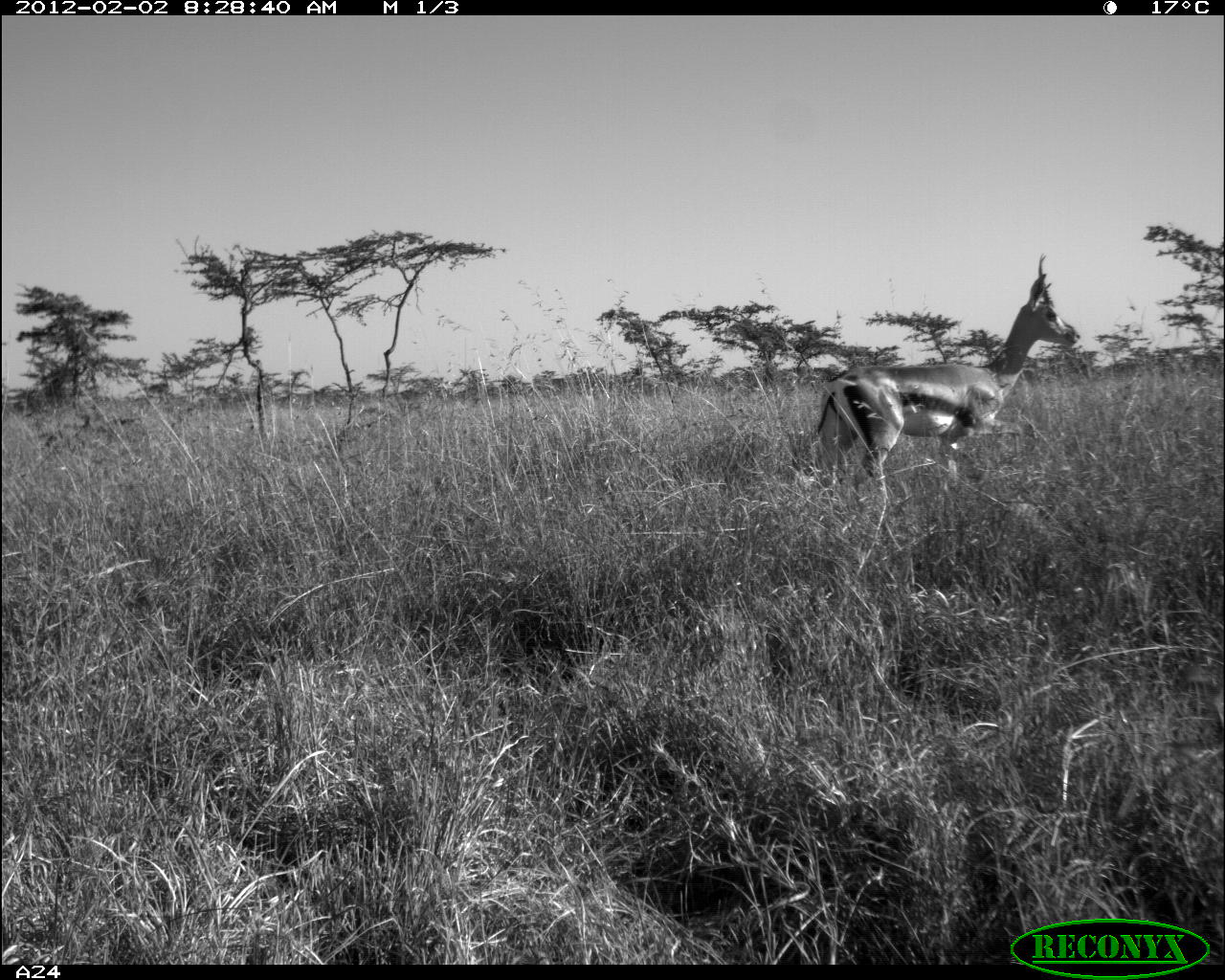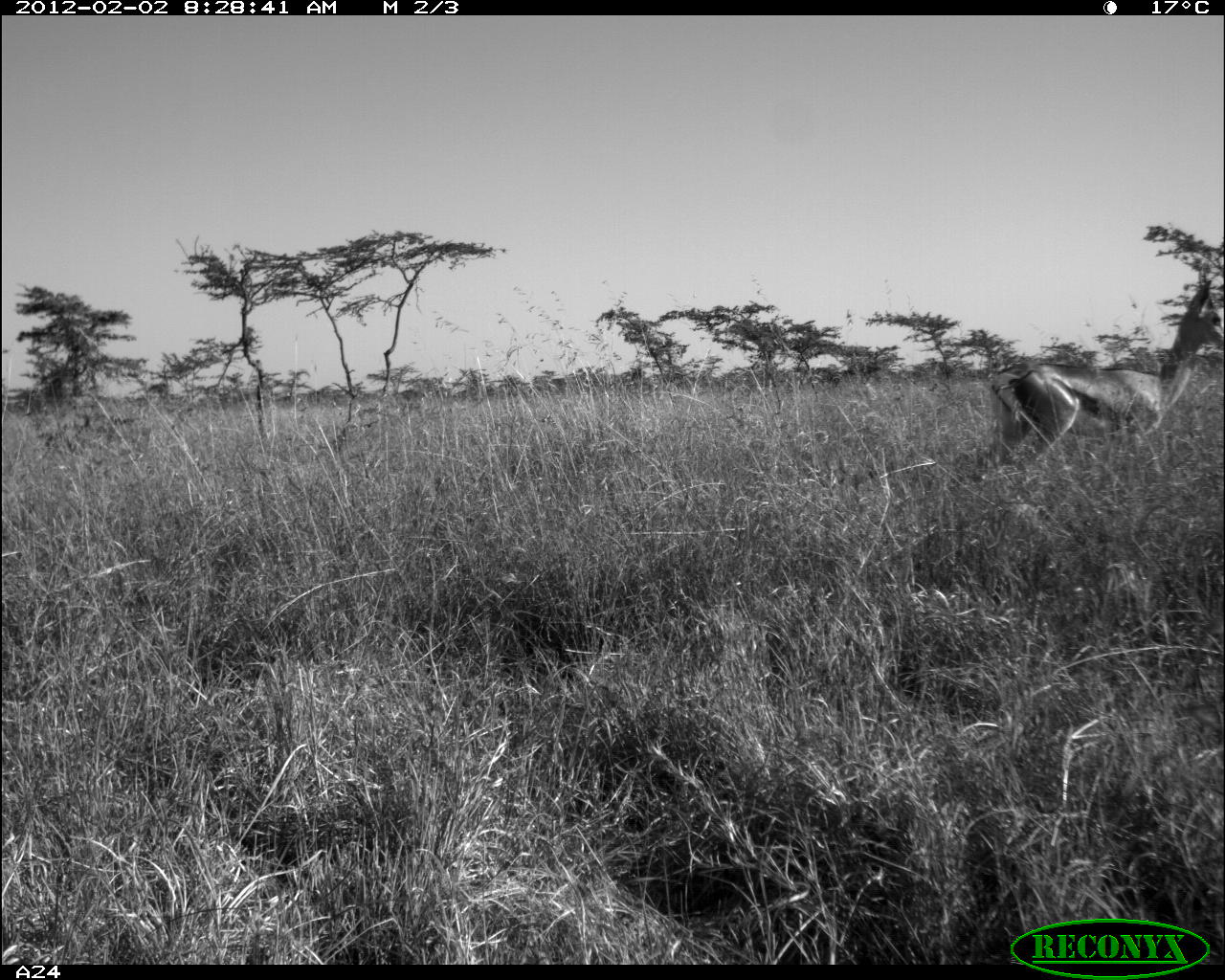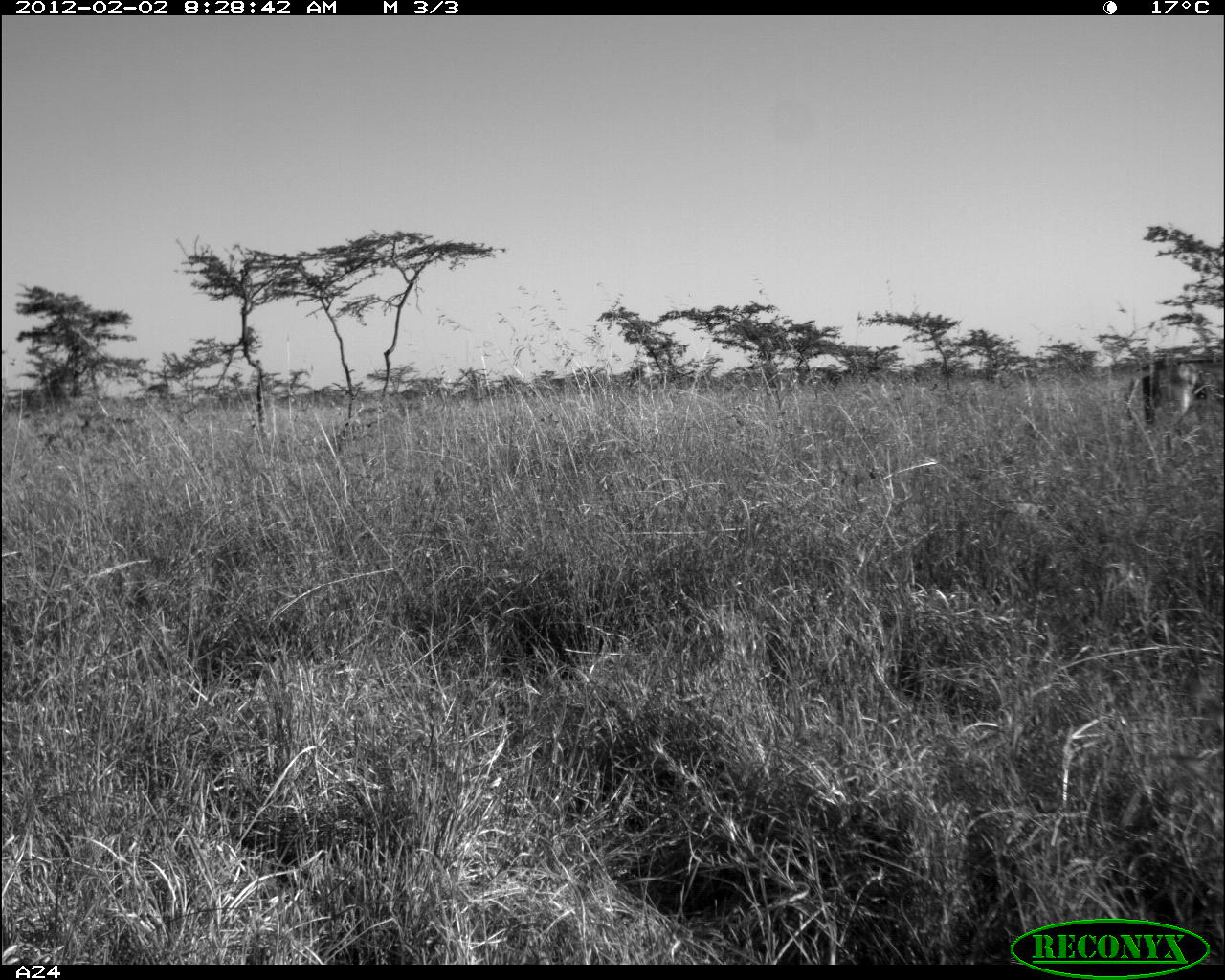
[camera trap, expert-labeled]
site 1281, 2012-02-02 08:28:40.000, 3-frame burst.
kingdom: Animalia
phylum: Chordata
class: Mammalia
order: Artiodactyla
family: Bovidae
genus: Nanger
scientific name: Nanger granti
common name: grant's gazelle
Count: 1.